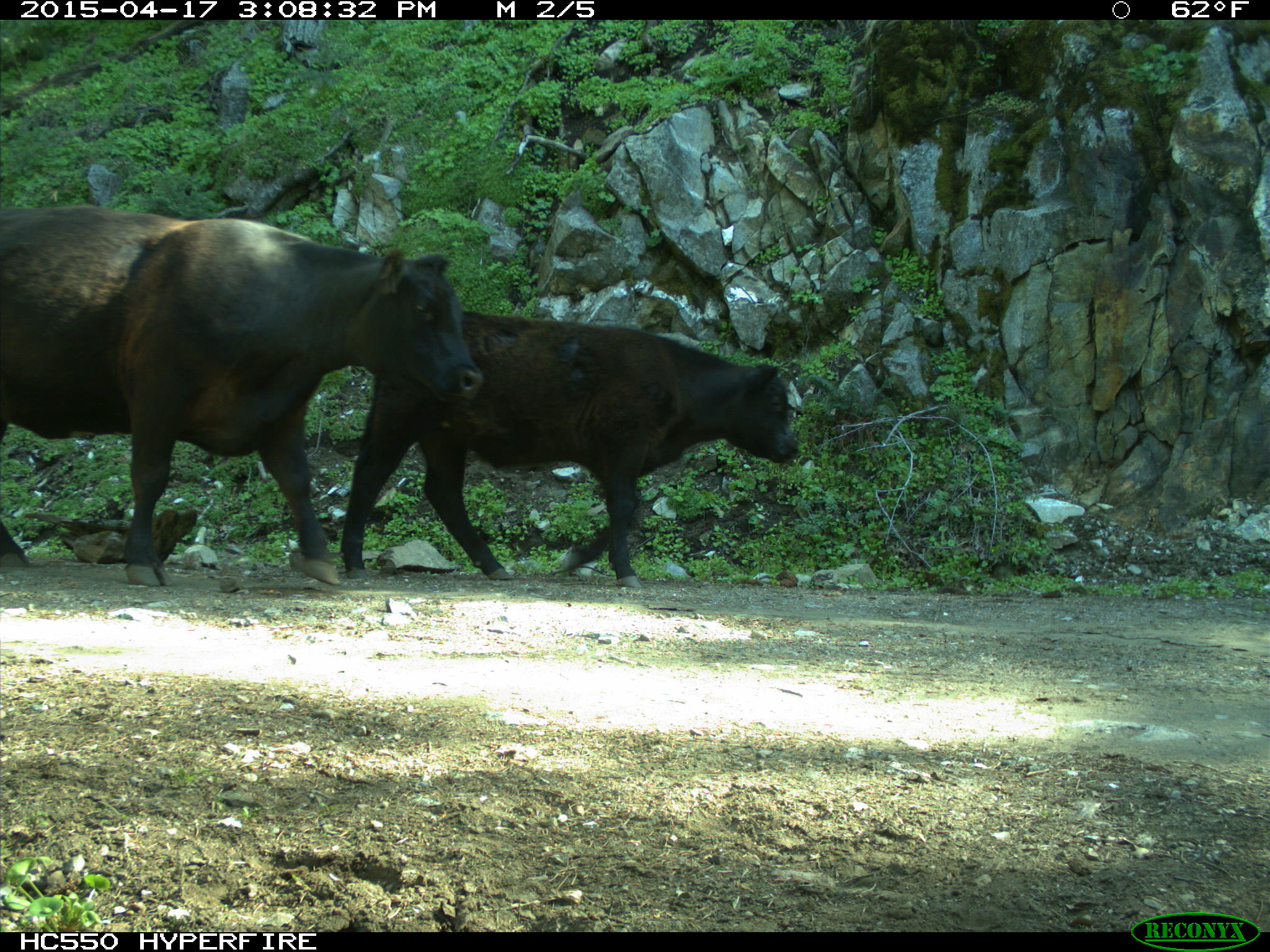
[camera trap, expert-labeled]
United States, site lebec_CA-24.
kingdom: Animalia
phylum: Chordata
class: Mammalia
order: Artiodactyla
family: Bovidae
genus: Bos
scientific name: Bos taurus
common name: domestic cow